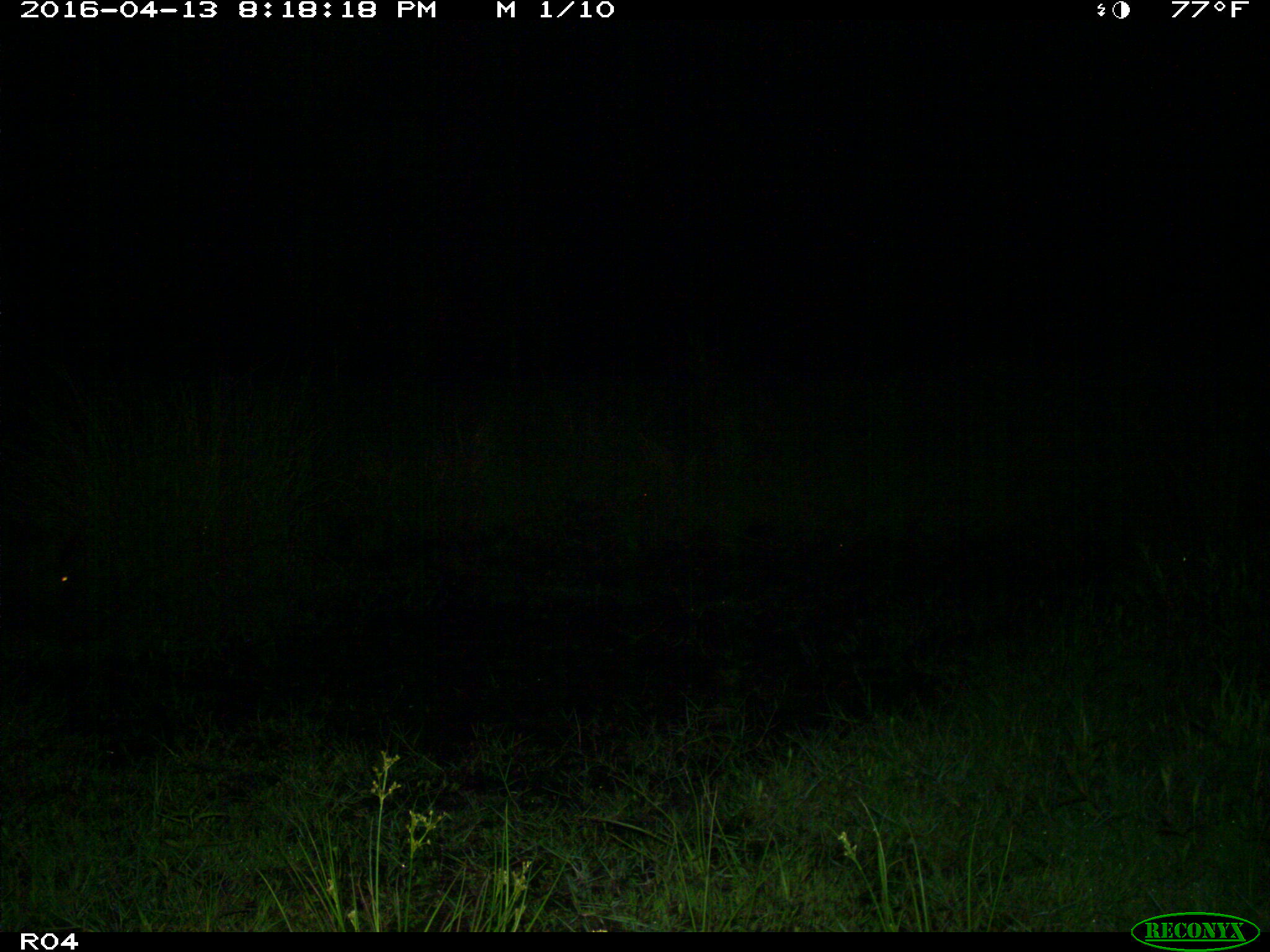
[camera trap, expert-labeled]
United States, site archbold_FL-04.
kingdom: Animalia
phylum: Chordata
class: Mammalia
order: Artiodactyla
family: Suidae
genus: Sus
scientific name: Sus scrofa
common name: wild boar